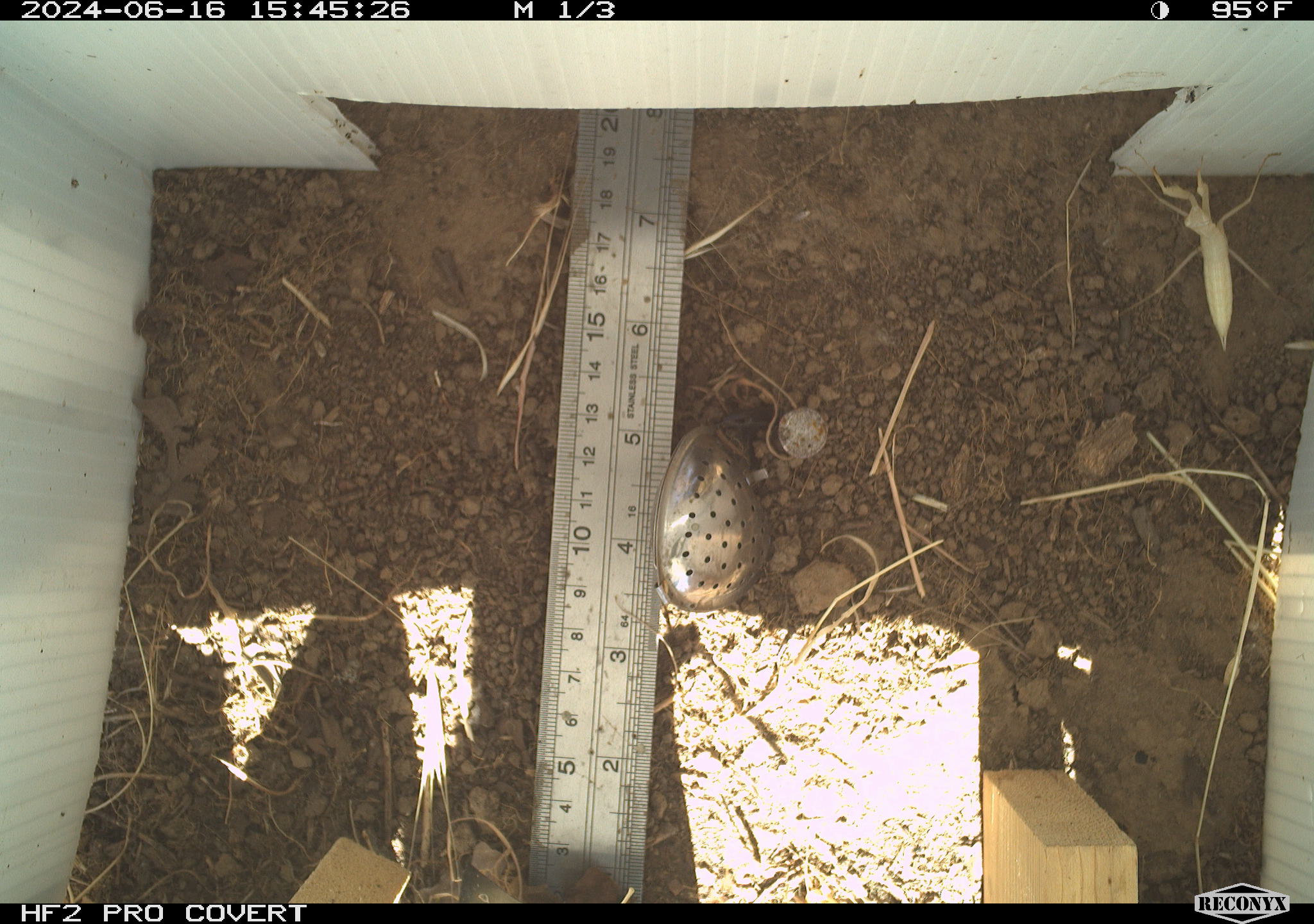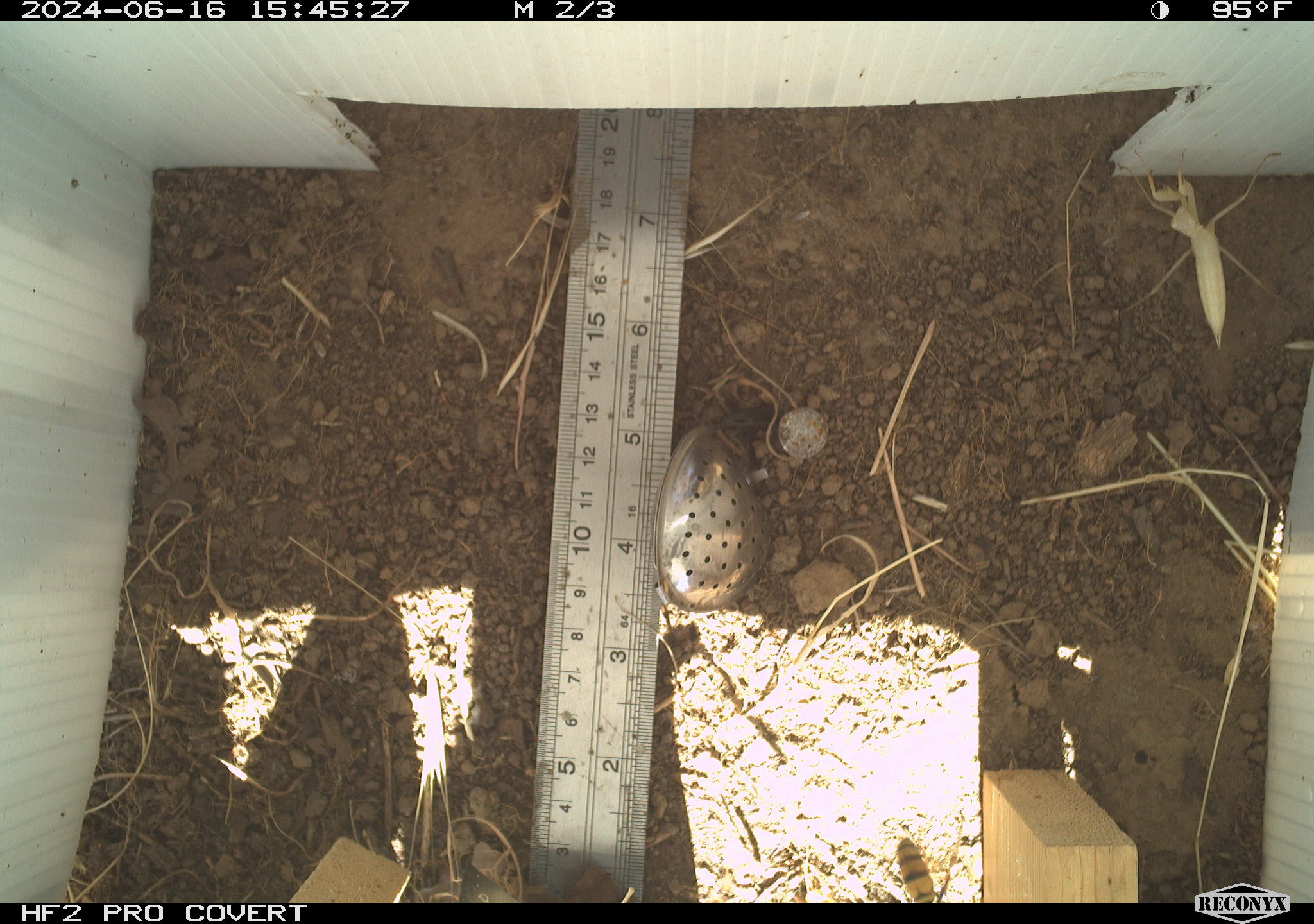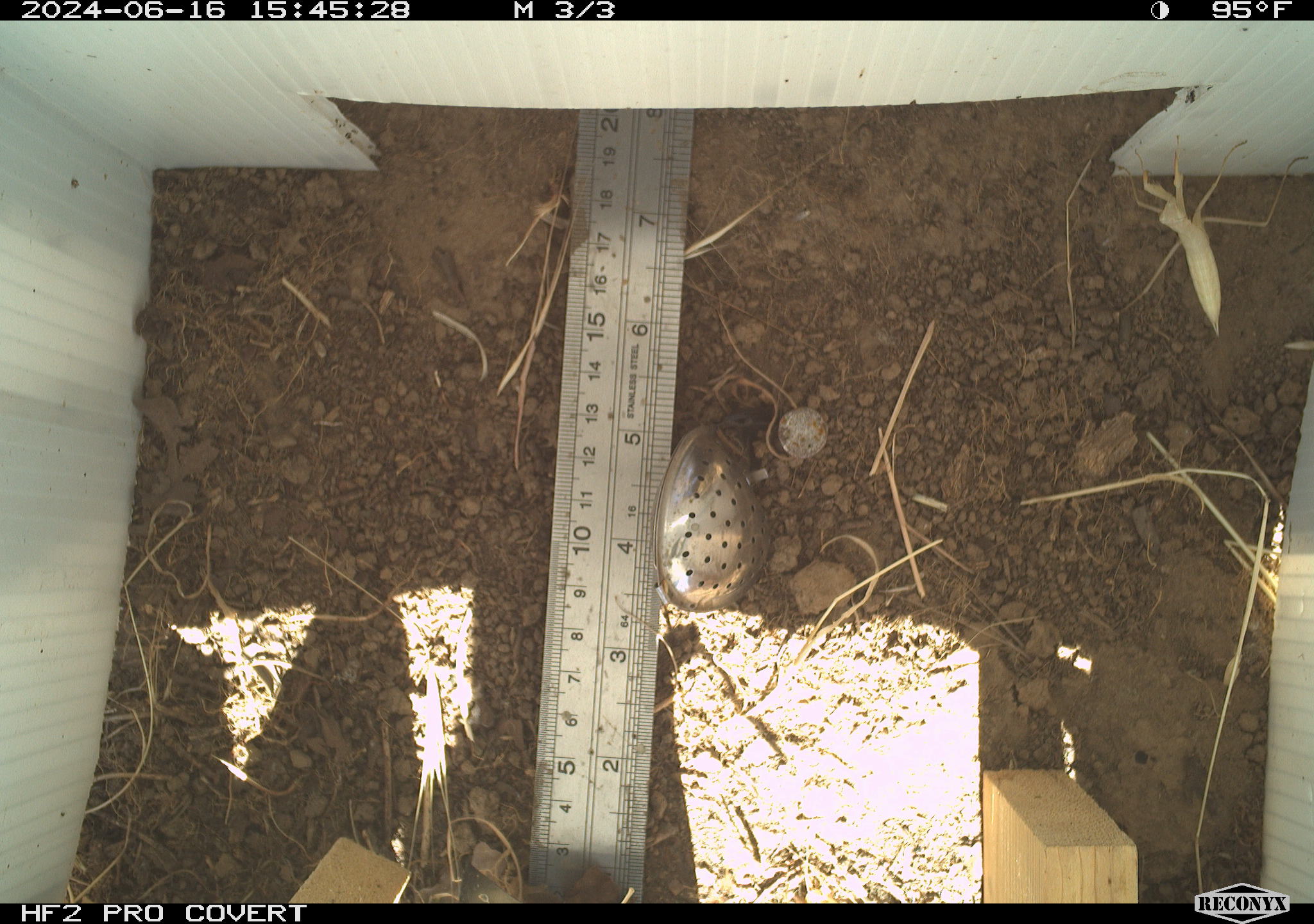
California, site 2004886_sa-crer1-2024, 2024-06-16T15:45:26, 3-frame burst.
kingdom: Animalia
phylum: Arthropoda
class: Insecta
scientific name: Insecta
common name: insect